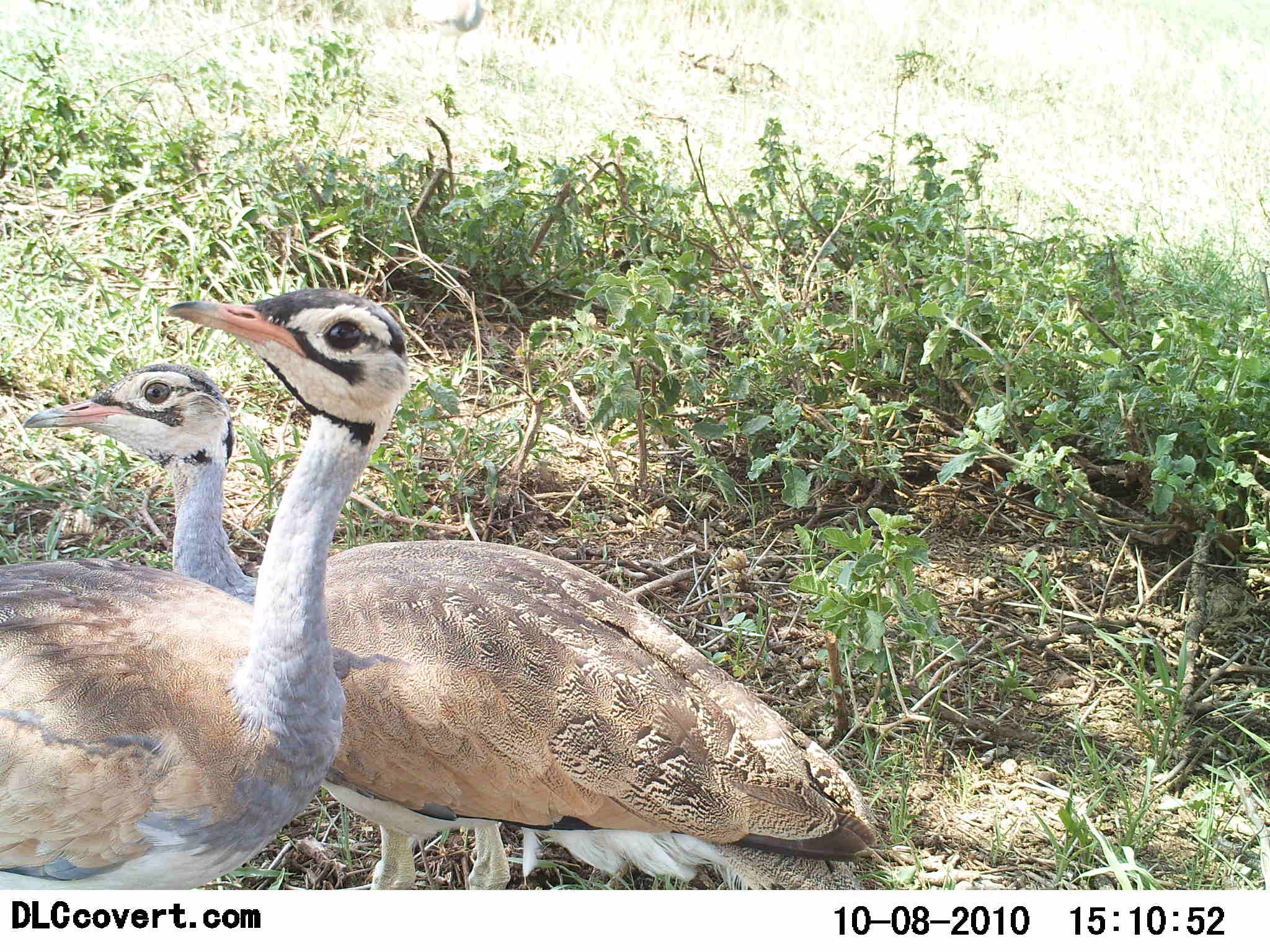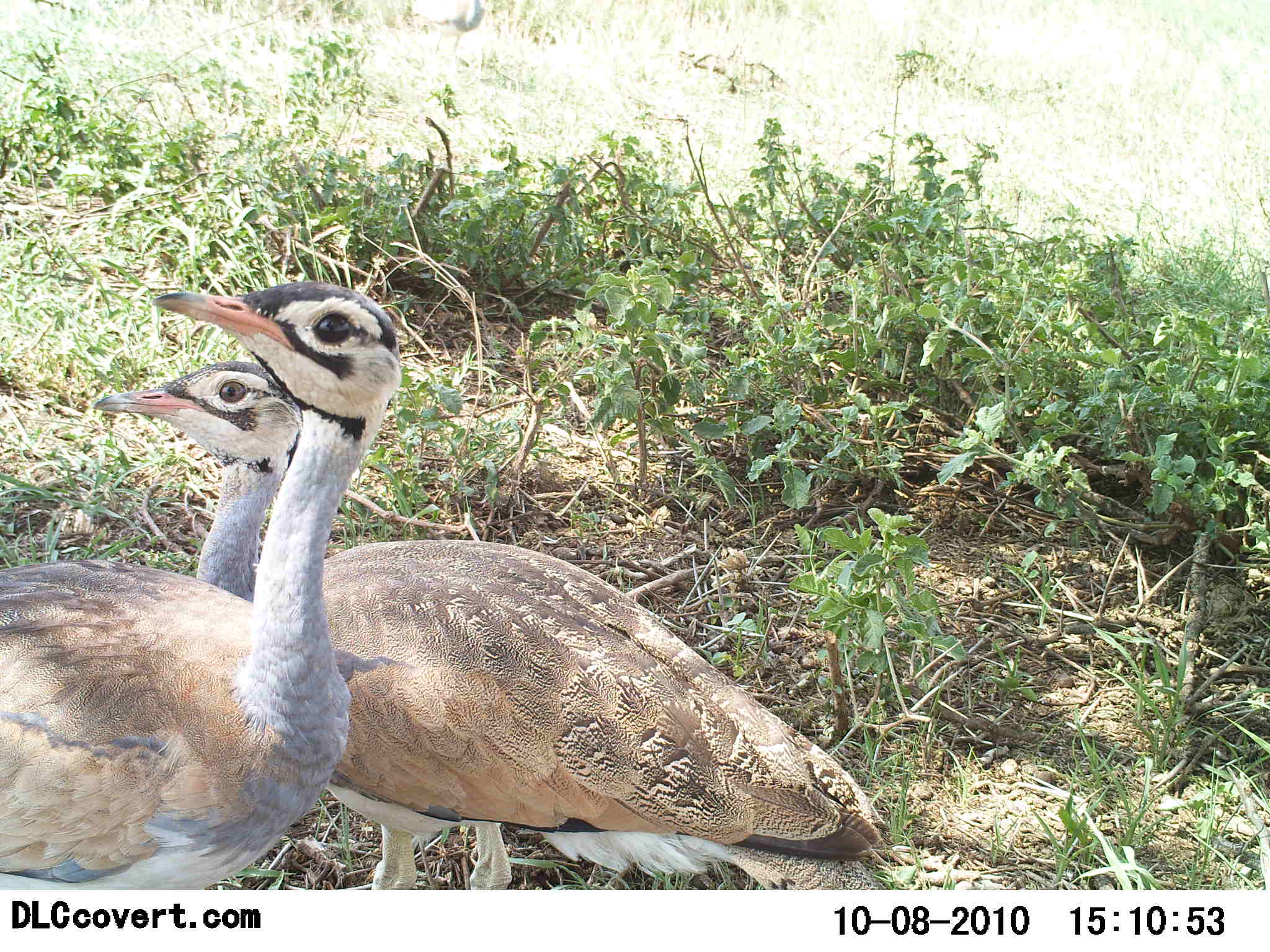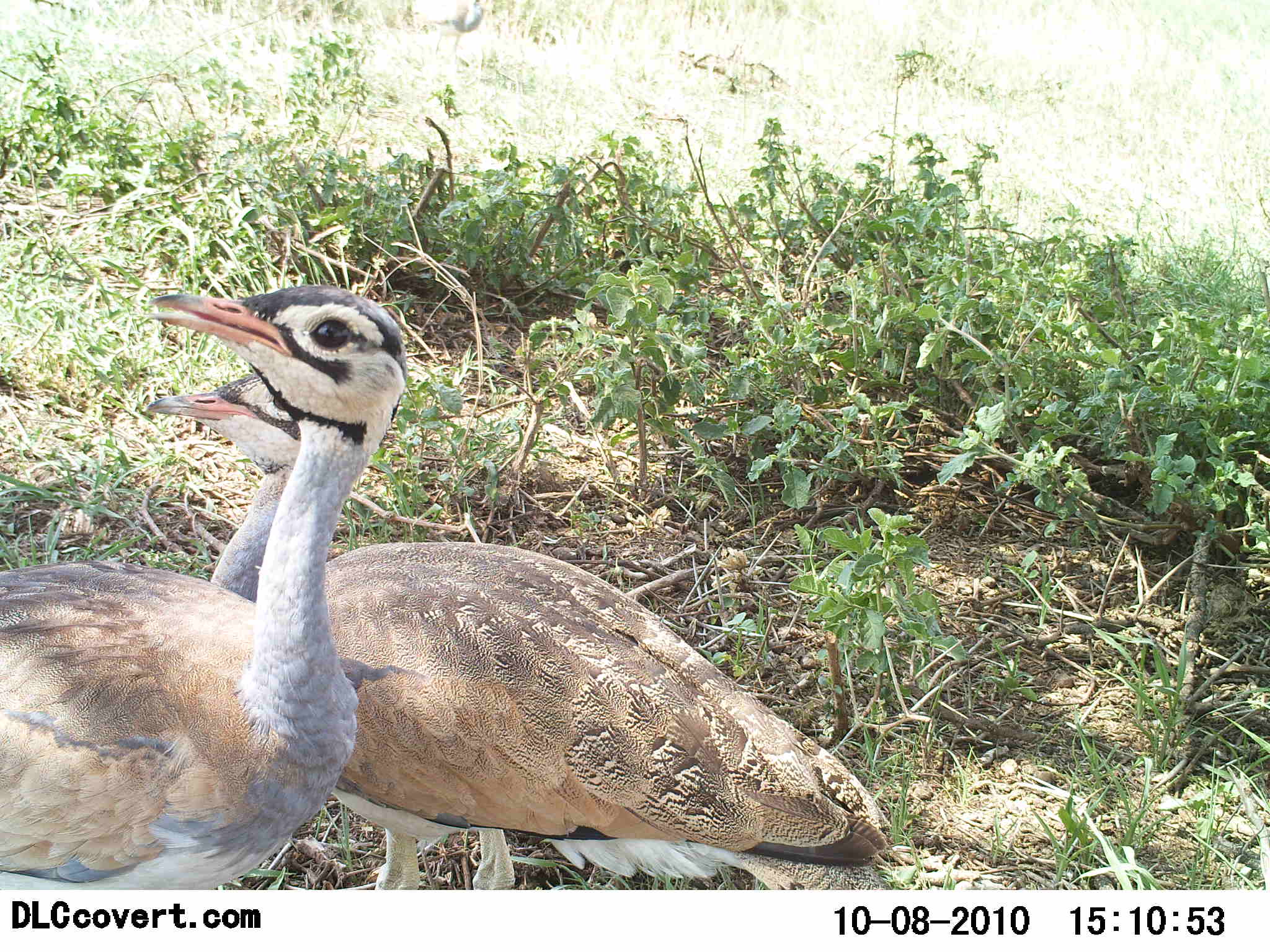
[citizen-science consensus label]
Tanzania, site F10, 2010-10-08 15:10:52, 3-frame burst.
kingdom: Animalia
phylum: Chordata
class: Aves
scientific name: Aves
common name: bird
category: otherbird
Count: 2.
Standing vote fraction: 92%.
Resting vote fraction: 8%.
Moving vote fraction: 23%.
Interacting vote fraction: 0%.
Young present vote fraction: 0%.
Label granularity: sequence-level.